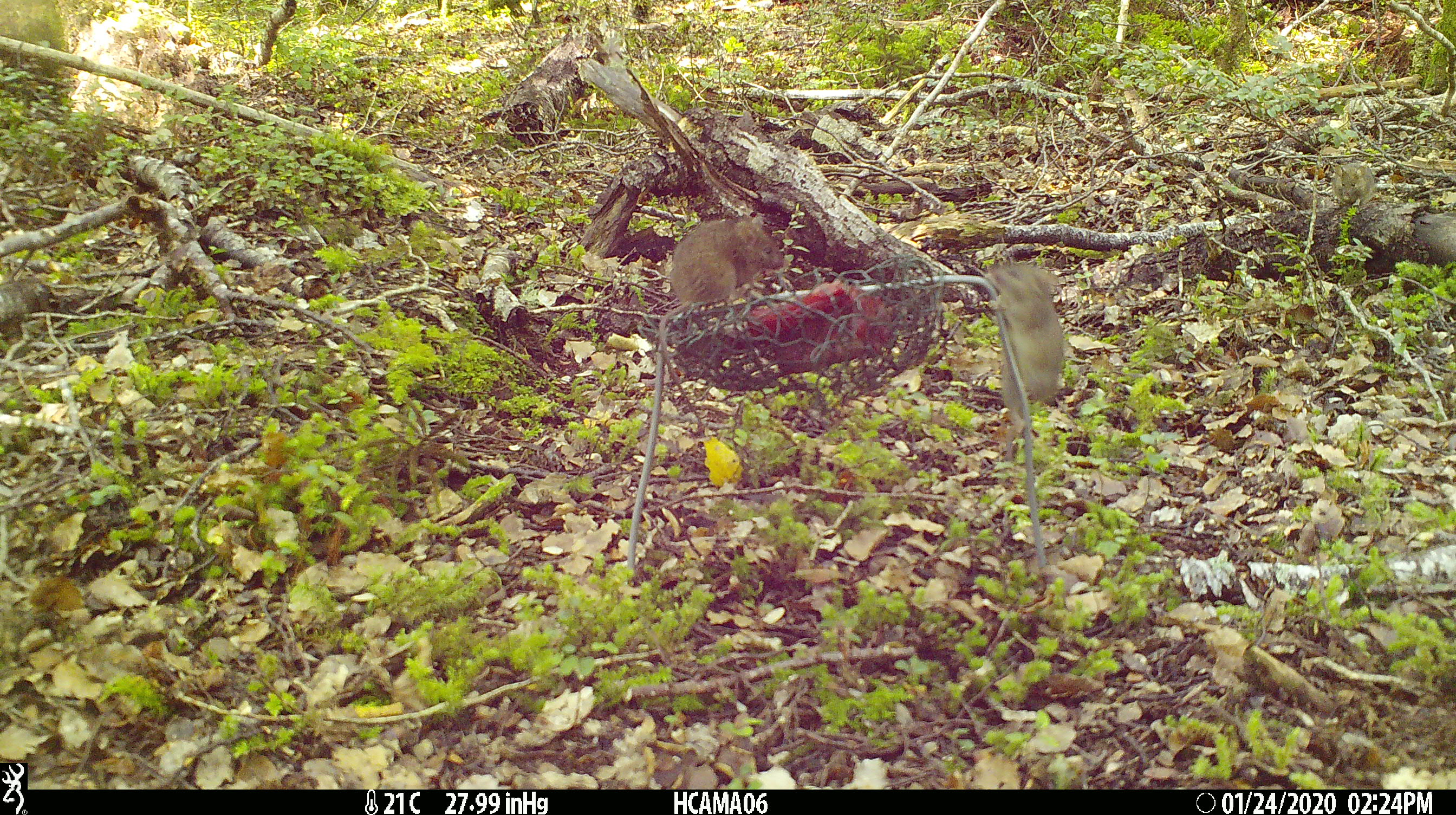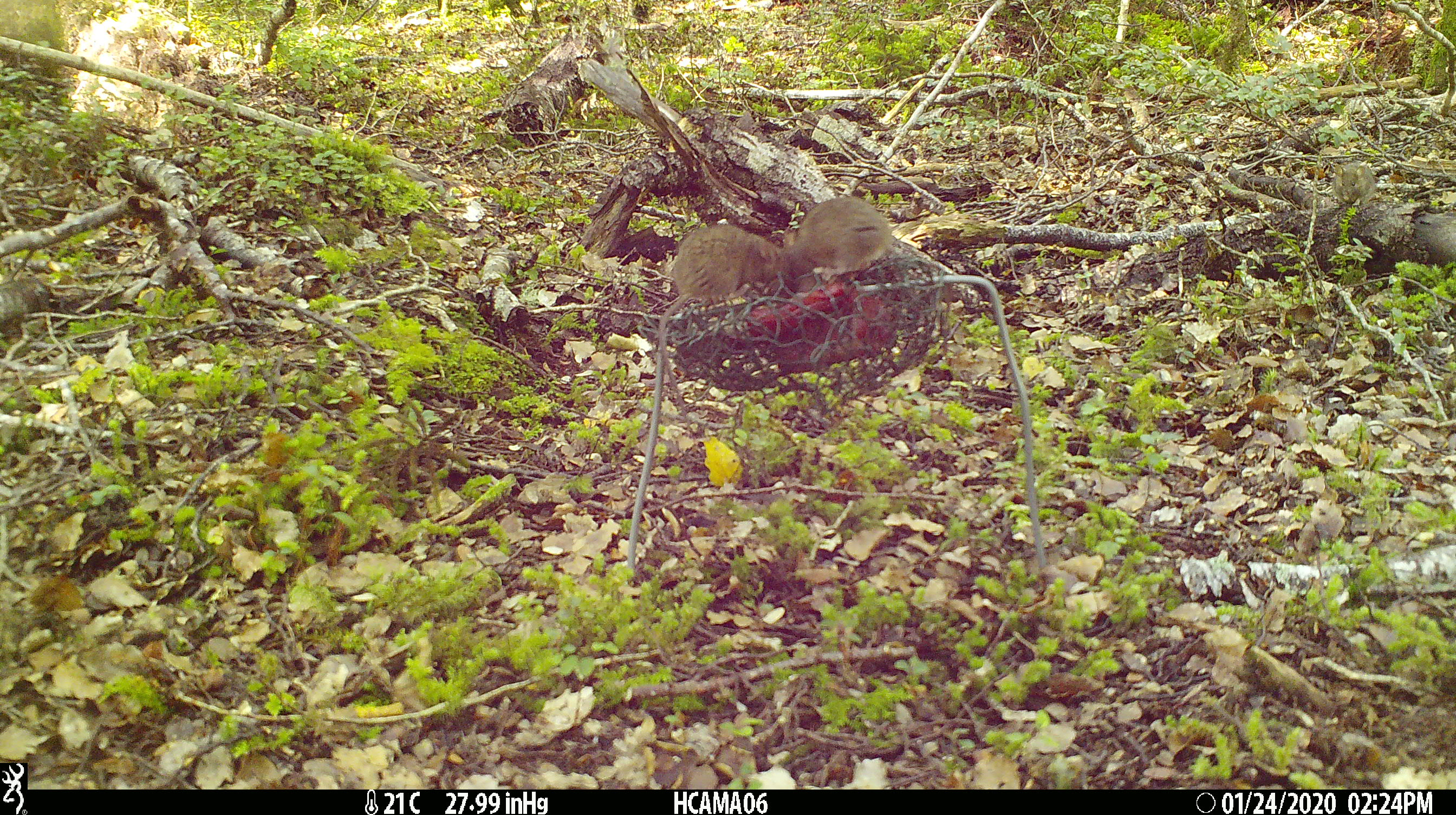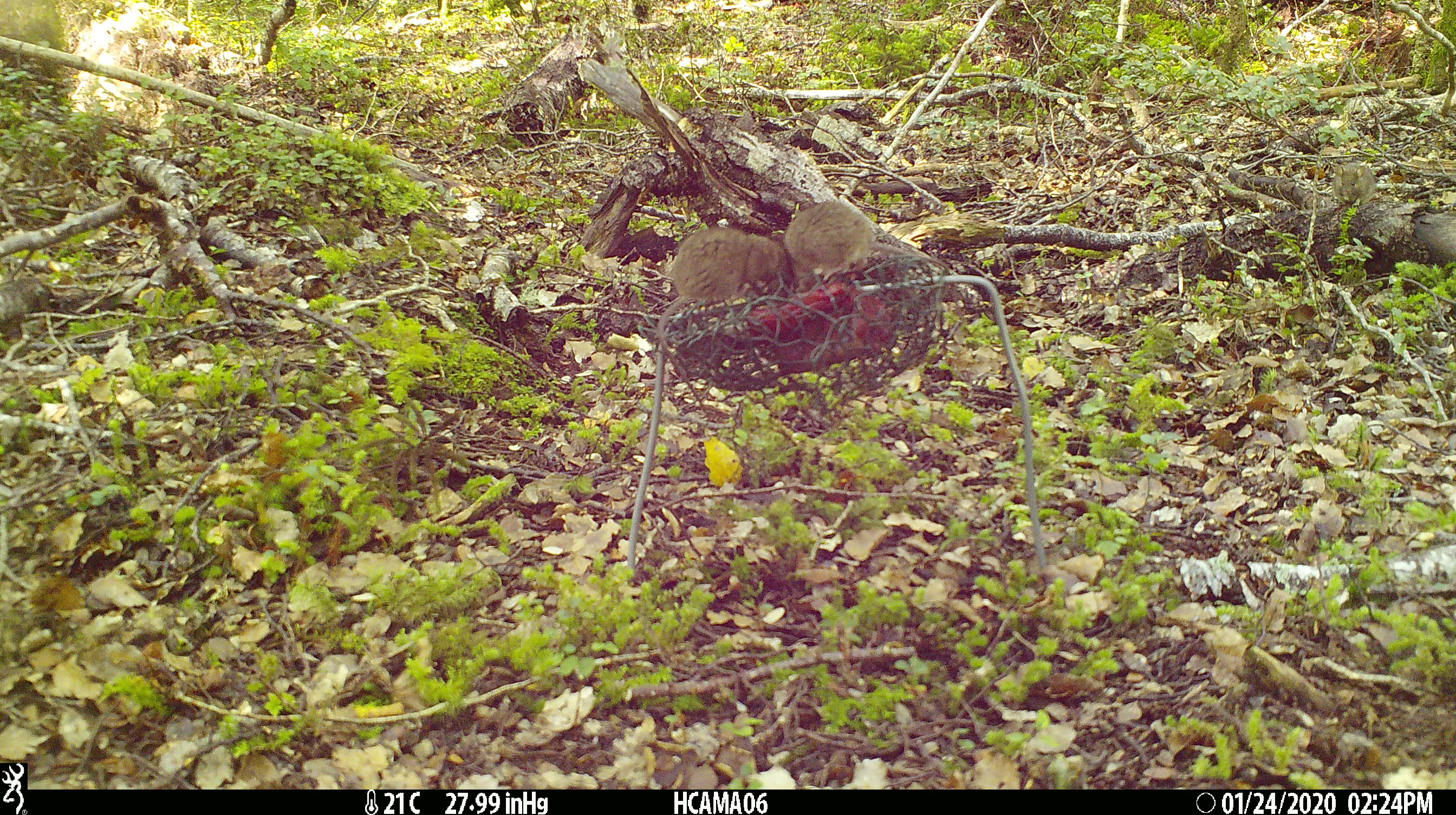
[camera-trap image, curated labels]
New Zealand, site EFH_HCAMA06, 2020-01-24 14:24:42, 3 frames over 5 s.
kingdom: Animalia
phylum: Chordata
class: Mammalia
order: Rodentia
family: Muridae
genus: Mus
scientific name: Mus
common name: mouse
Mouse (Mus).